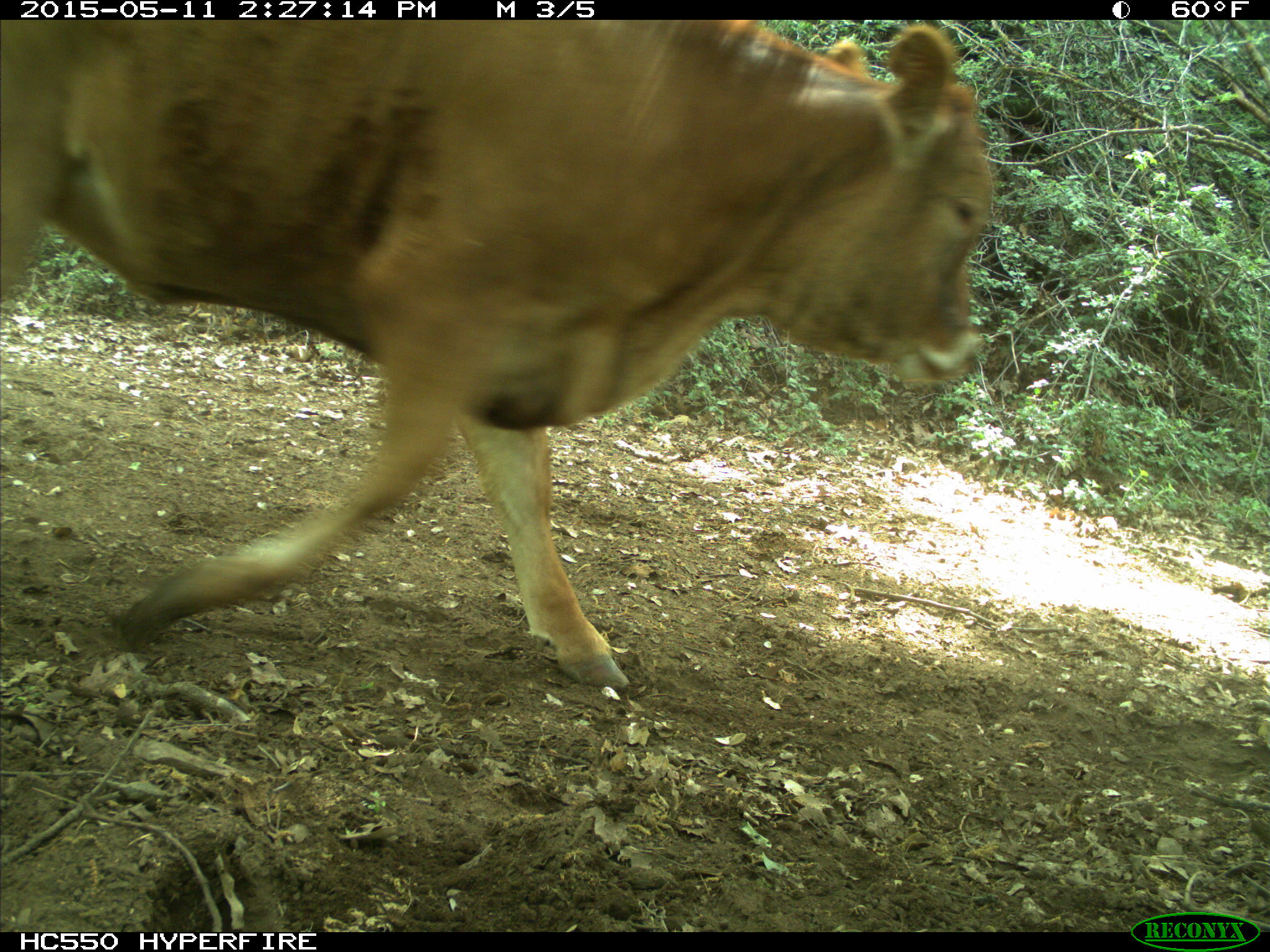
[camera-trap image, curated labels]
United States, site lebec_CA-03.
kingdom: Animalia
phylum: Chordata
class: Mammalia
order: Artiodactyla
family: Bovidae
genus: Bos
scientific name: Bos taurus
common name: domestic cow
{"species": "Bos taurus (domestic cow)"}